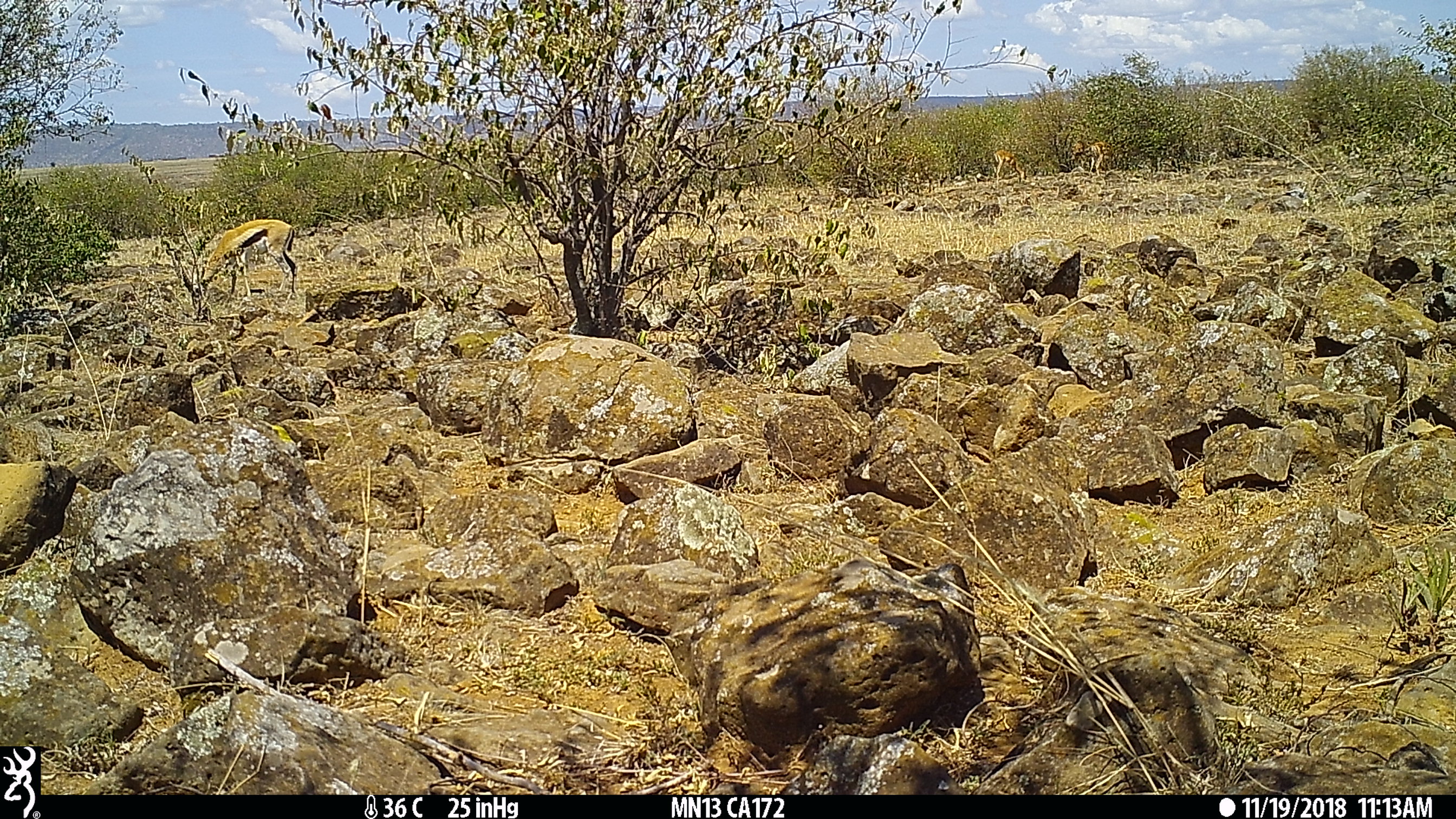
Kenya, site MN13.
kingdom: Animalia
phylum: Chordata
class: Mammalia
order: Artiodactyla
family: Bovidae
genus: Eudorcas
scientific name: Eudorcas thomsonii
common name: thomon's gazelle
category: gazelle thomsons